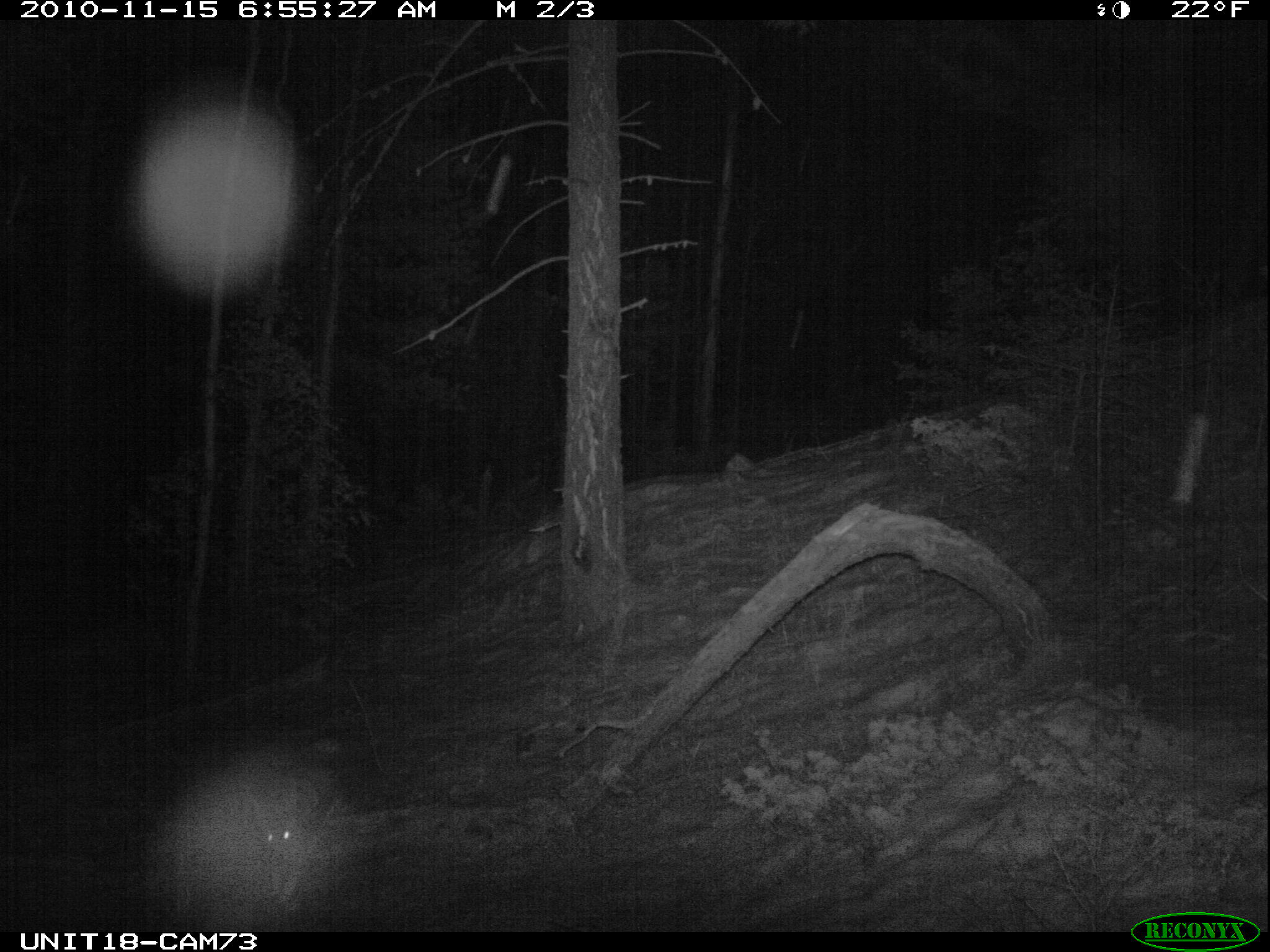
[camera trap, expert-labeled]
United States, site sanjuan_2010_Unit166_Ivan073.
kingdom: Animalia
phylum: Chordata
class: Mammalia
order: Carnivora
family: Canidae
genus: Canis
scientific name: Canis latrans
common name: coyote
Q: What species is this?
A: Canis latrans (coyote).